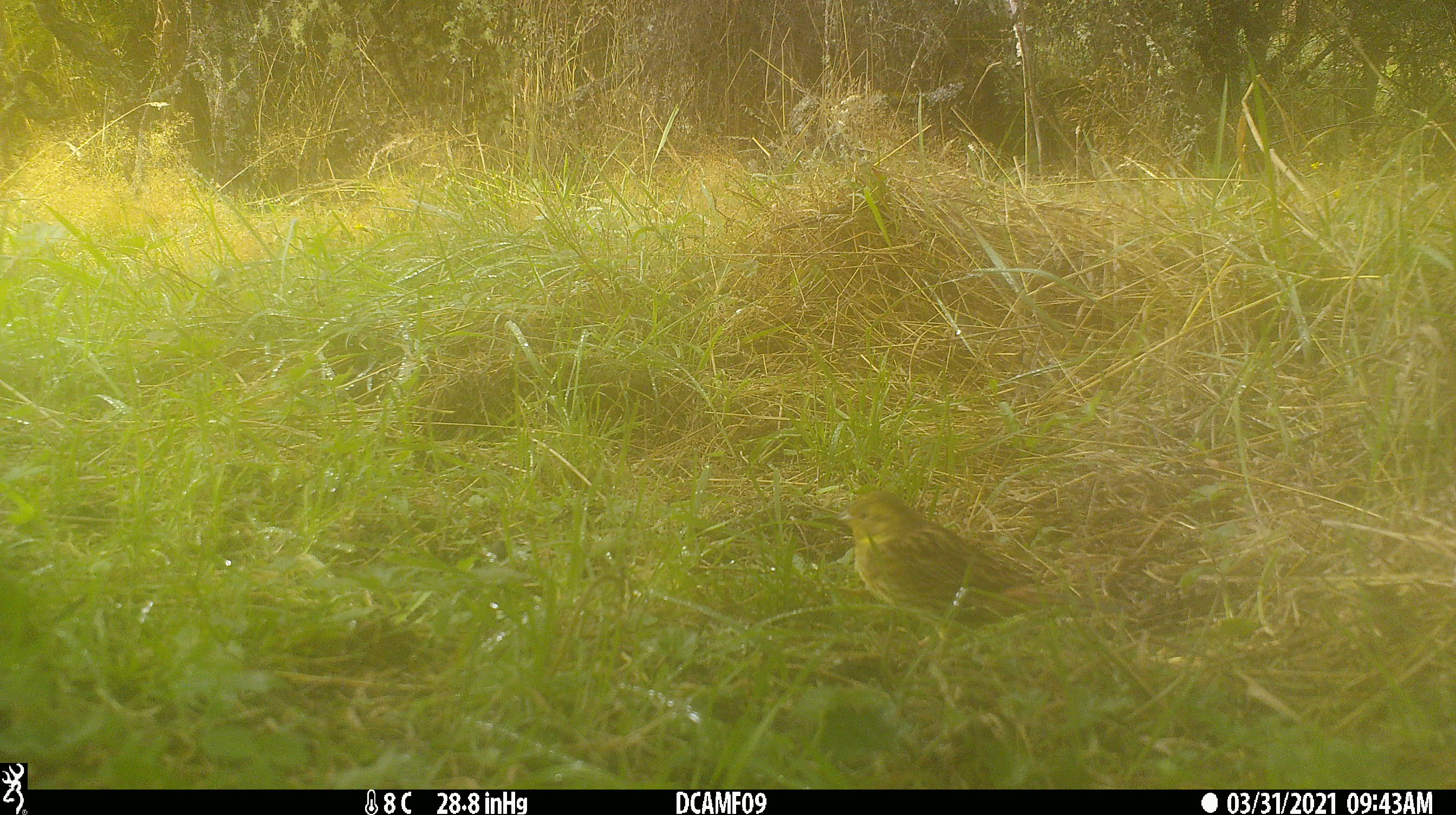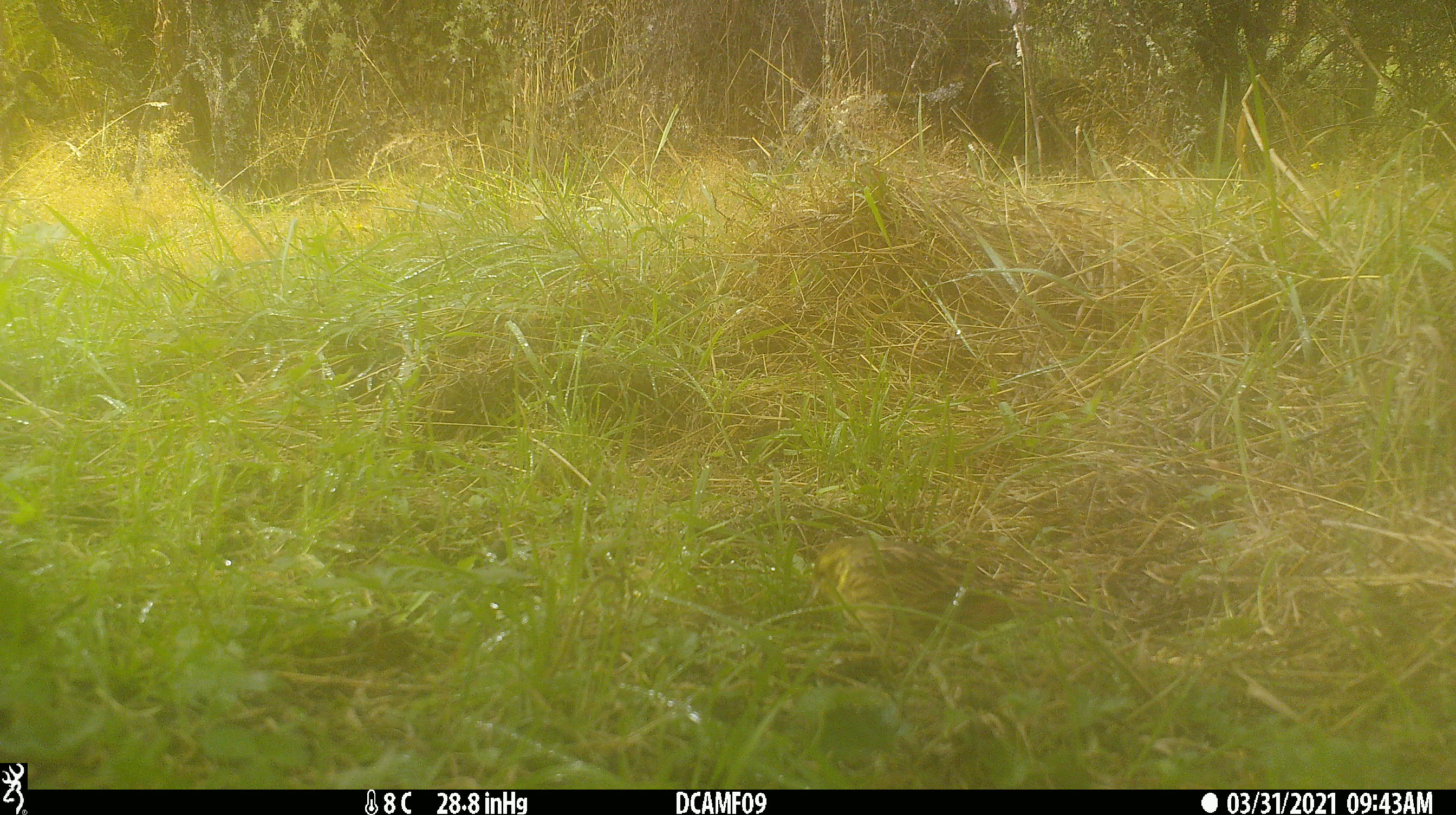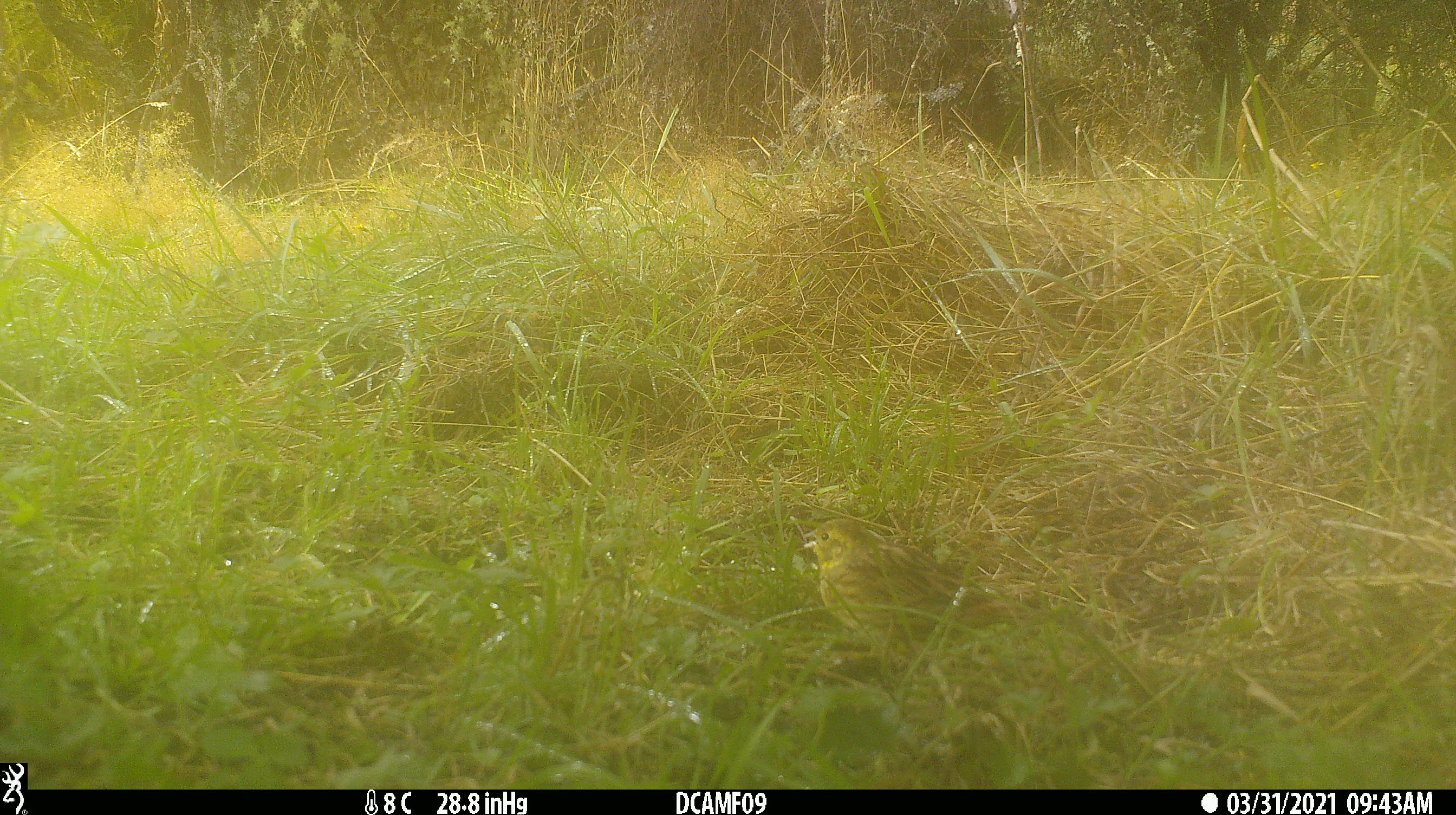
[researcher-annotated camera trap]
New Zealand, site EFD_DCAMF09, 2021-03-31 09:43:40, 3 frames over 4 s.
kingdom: Animalia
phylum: Chordata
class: Aves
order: Passeriformes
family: Emberizidae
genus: Emberiza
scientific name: Emberiza citrinella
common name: yellowhammer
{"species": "yellowhammer (Emberiza citrinella)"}